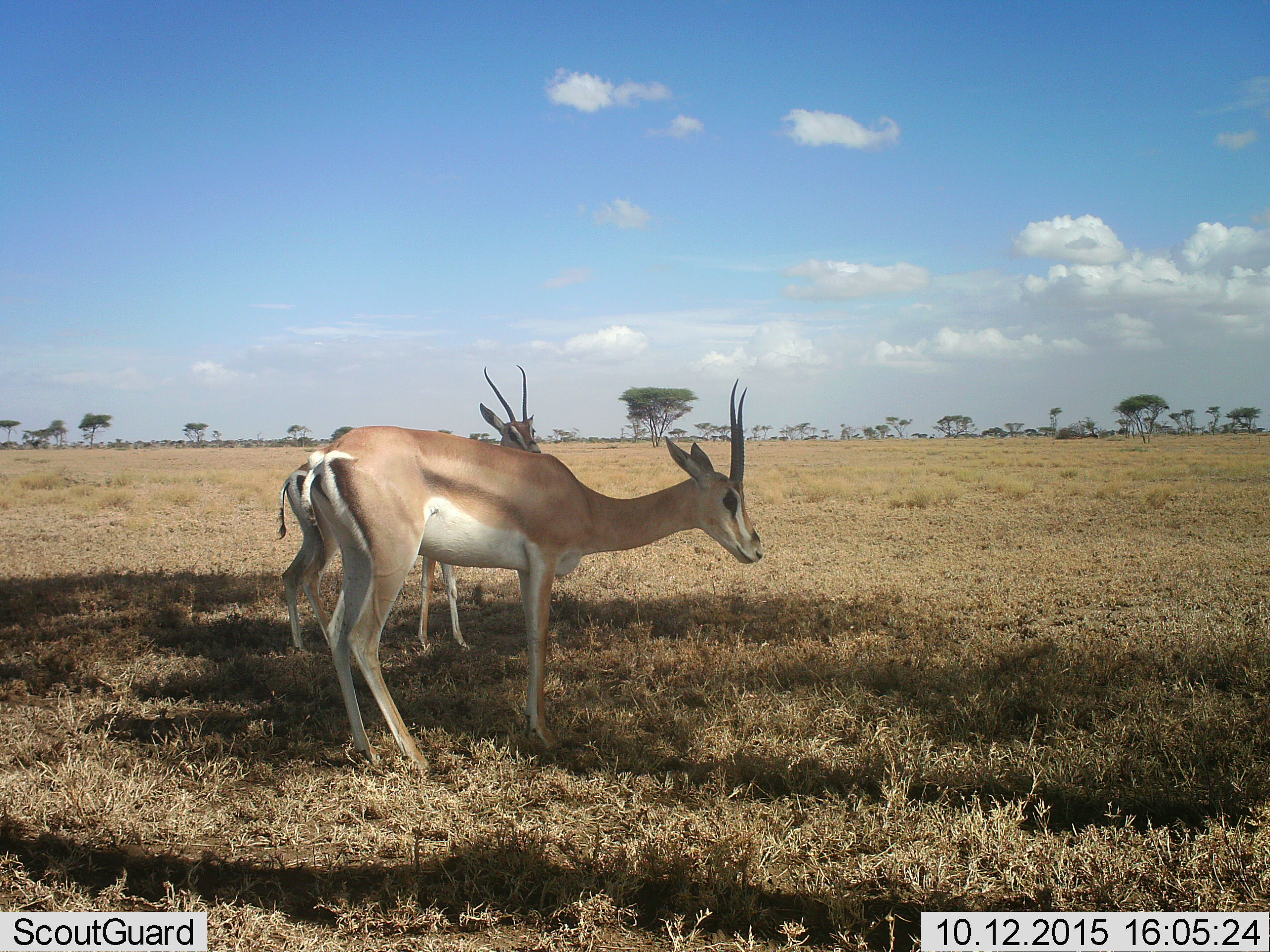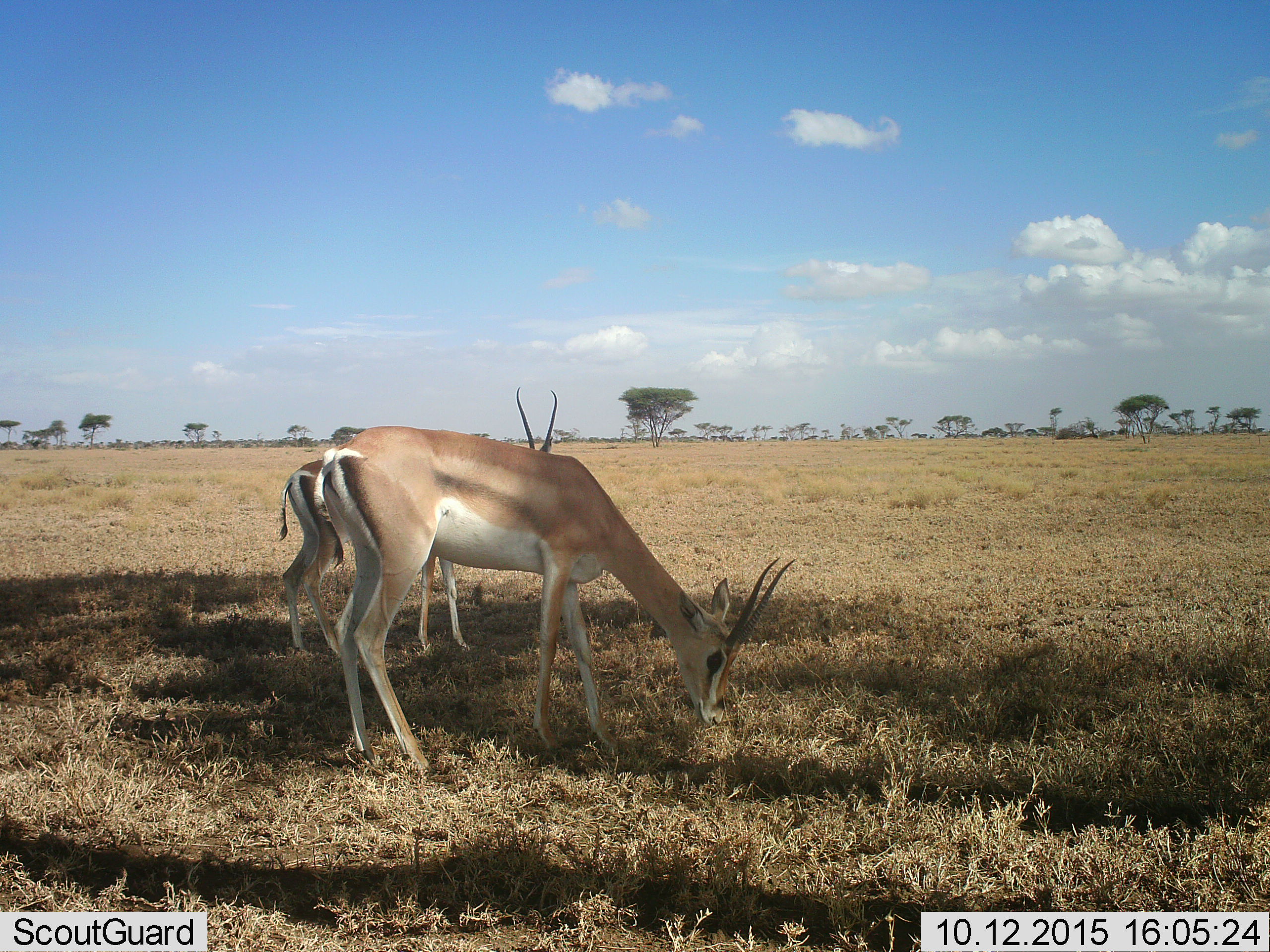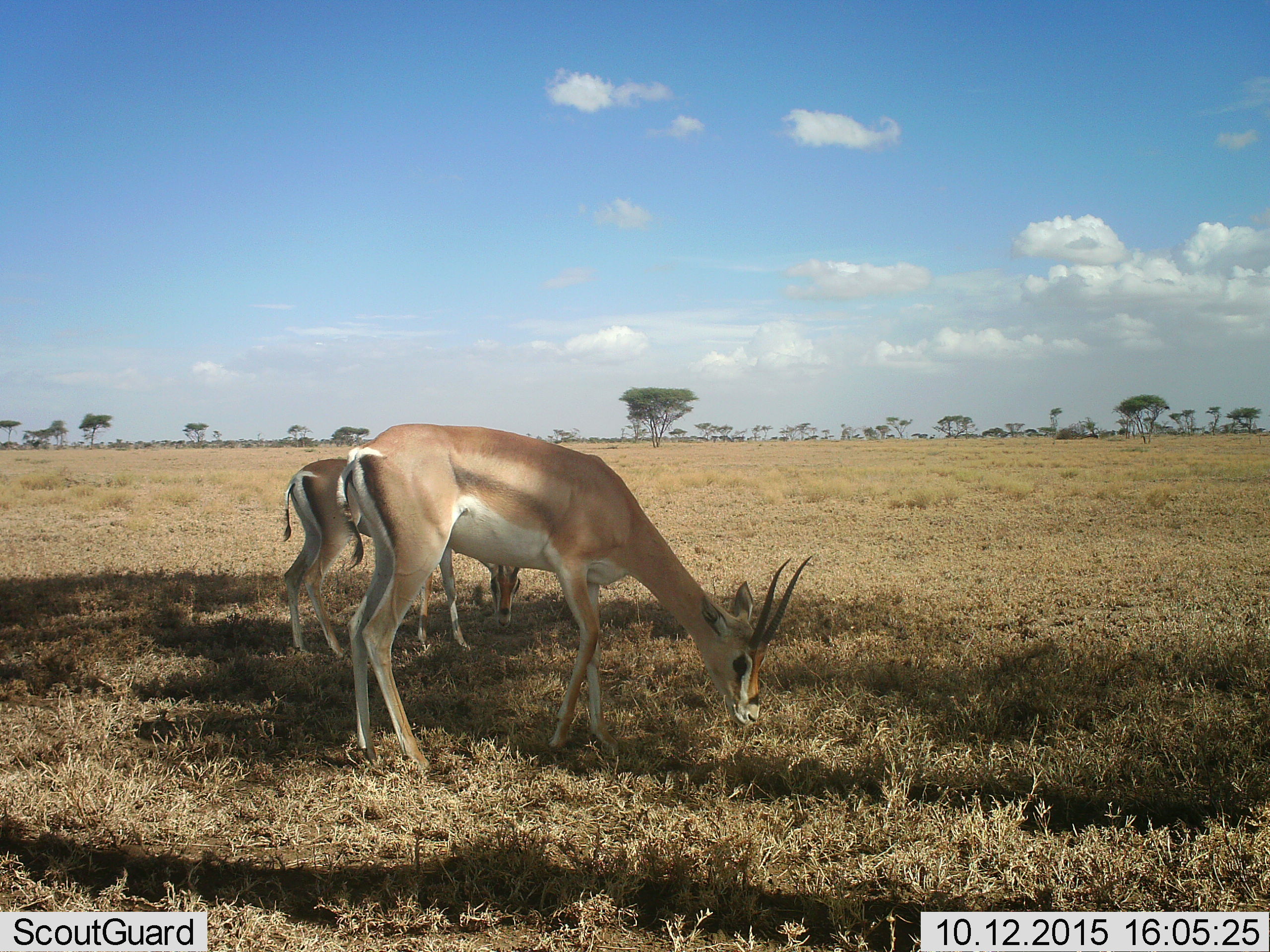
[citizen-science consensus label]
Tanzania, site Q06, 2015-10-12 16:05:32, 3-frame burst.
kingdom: Animalia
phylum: Chordata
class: Mammalia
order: Artiodactyla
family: Bovidae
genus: Nanger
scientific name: Nanger granti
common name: grant's gazelle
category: gazellegrants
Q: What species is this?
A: Gazellegrants (grant's gazelle) (Nanger granti).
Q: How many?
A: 2.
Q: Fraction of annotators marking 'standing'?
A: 62%.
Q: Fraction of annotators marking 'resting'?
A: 0%.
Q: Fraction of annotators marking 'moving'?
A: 0%.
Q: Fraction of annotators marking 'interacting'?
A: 0%.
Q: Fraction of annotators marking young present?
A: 0%.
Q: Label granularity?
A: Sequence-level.